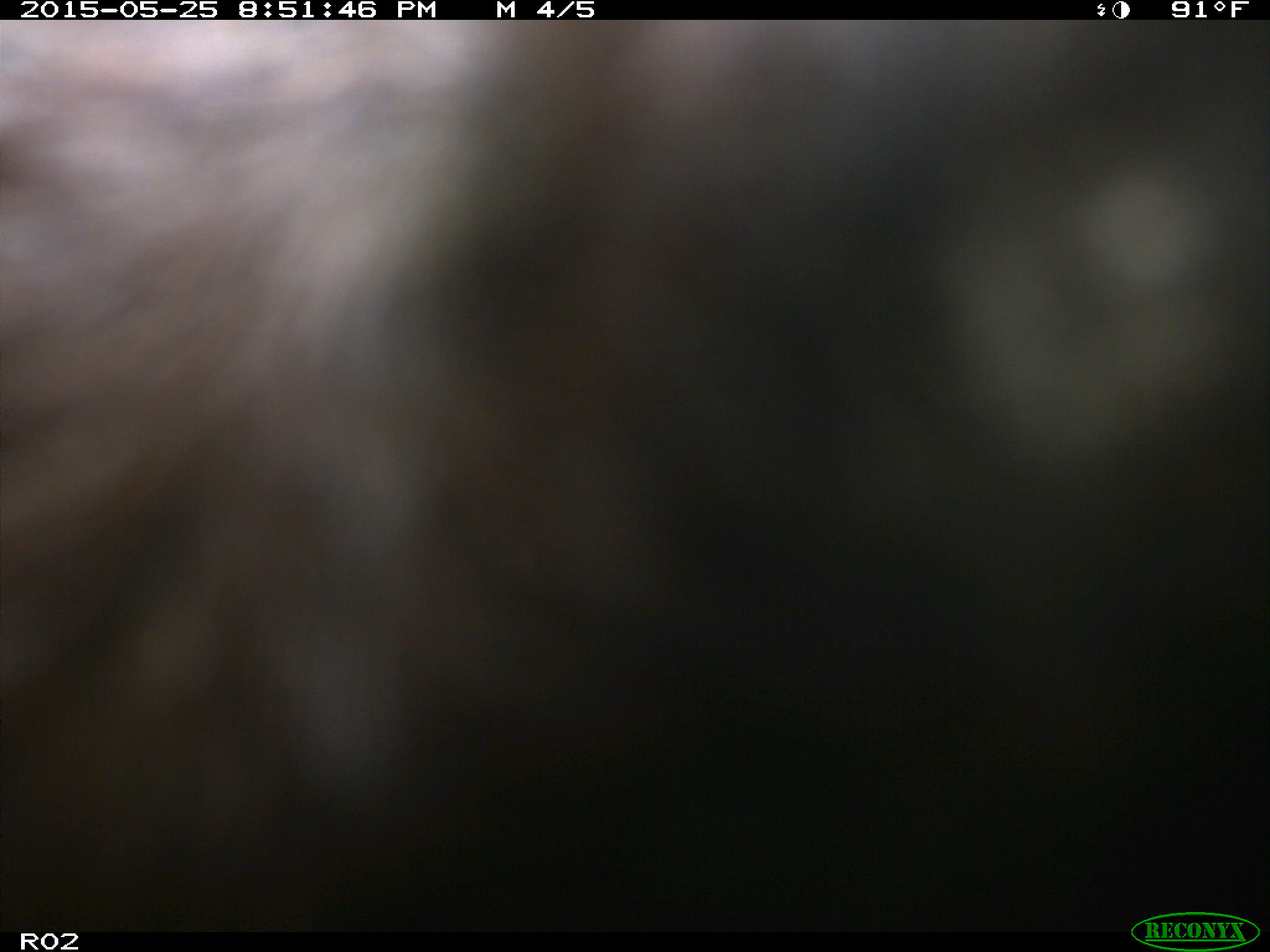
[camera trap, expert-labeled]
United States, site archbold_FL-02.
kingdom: Animalia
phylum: Chordata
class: Mammalia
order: Artiodactyla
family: Bovidae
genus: Bos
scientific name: Bos taurus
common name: domestic cow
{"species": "Bos taurus (domestic cow)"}